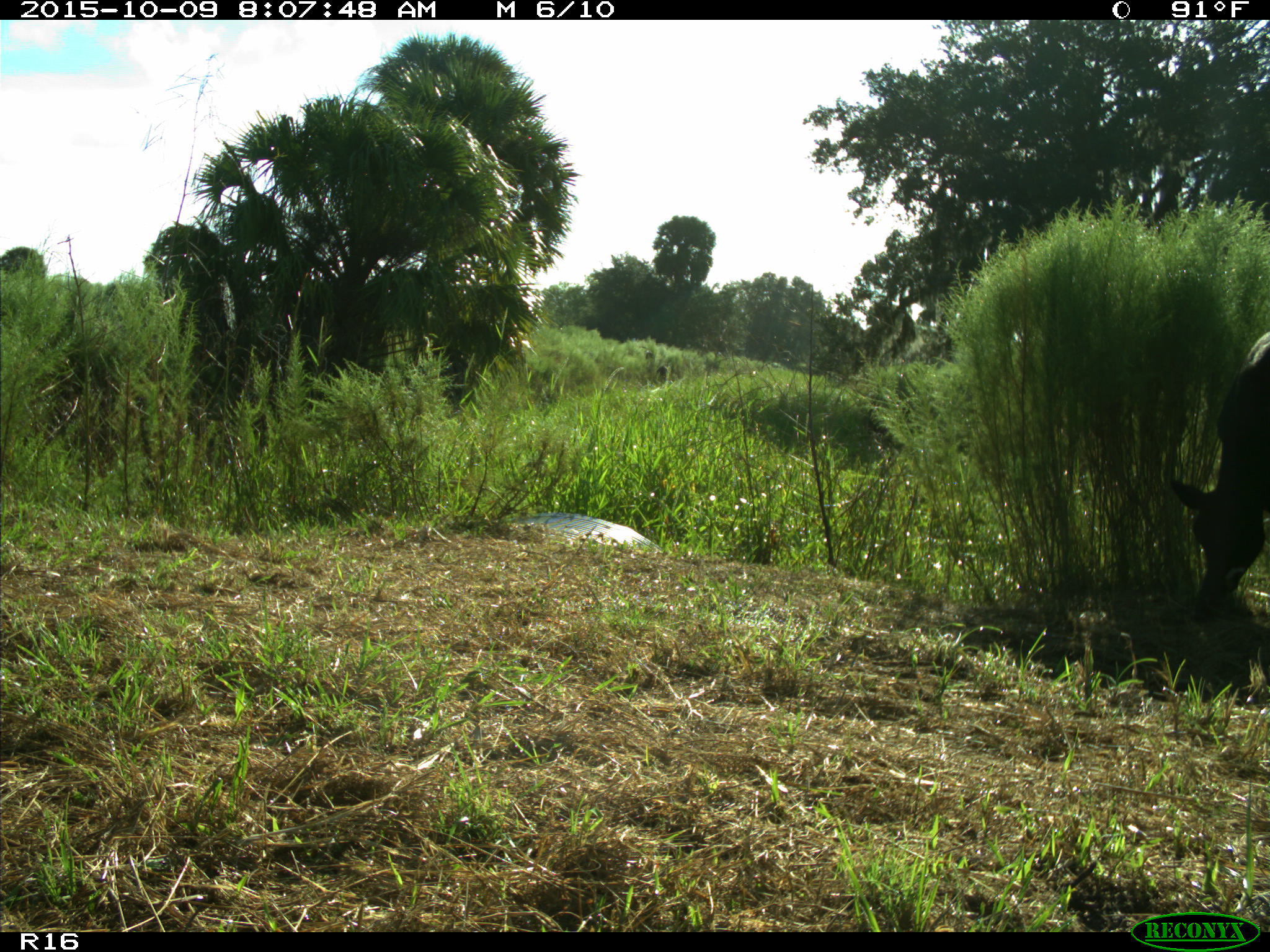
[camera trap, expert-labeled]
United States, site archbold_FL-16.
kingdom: Animalia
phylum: Chordata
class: Mammalia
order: Artiodactyla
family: Bovidae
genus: Bos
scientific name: Bos taurus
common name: domestic cow